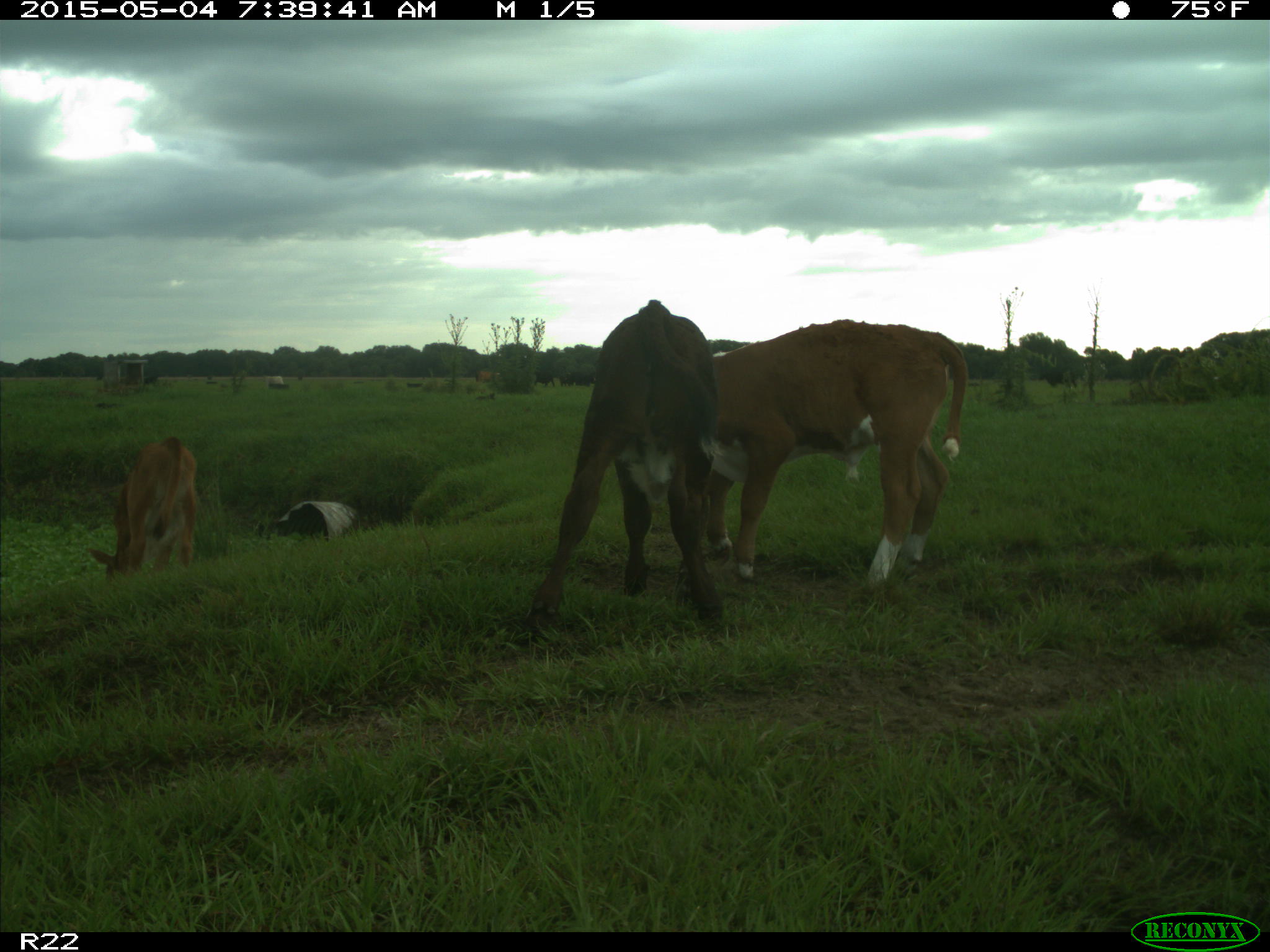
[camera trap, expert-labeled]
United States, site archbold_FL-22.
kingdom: Animalia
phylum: Chordata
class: Mammalia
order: Artiodactyla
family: Bovidae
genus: Bos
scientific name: Bos taurus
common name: domestic cow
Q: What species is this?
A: Bos taurus (domestic cow).